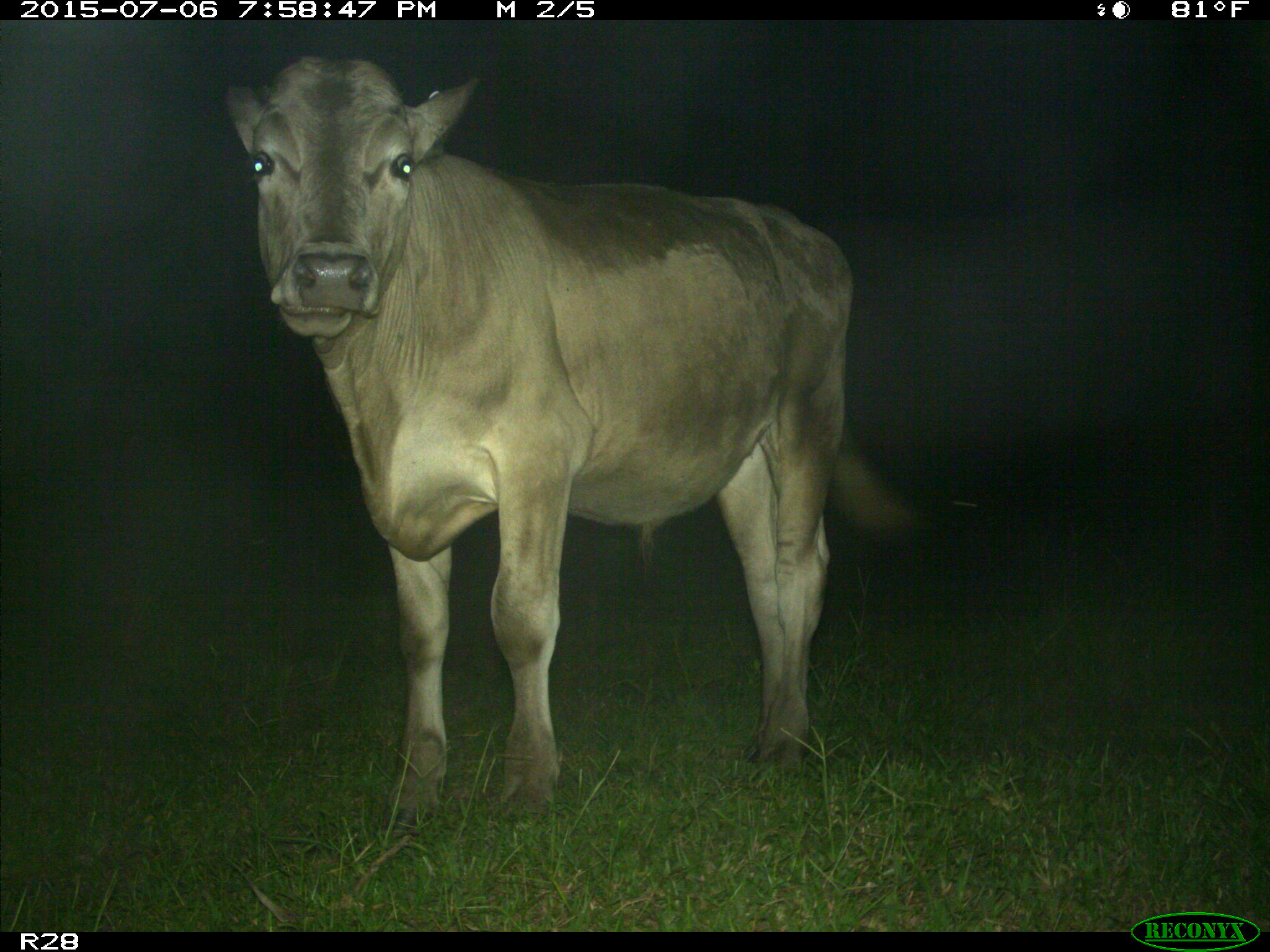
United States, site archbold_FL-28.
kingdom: Animalia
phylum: Chordata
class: Mammalia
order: Artiodactyla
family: Bovidae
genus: Bos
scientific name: Bos taurus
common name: domestic cow